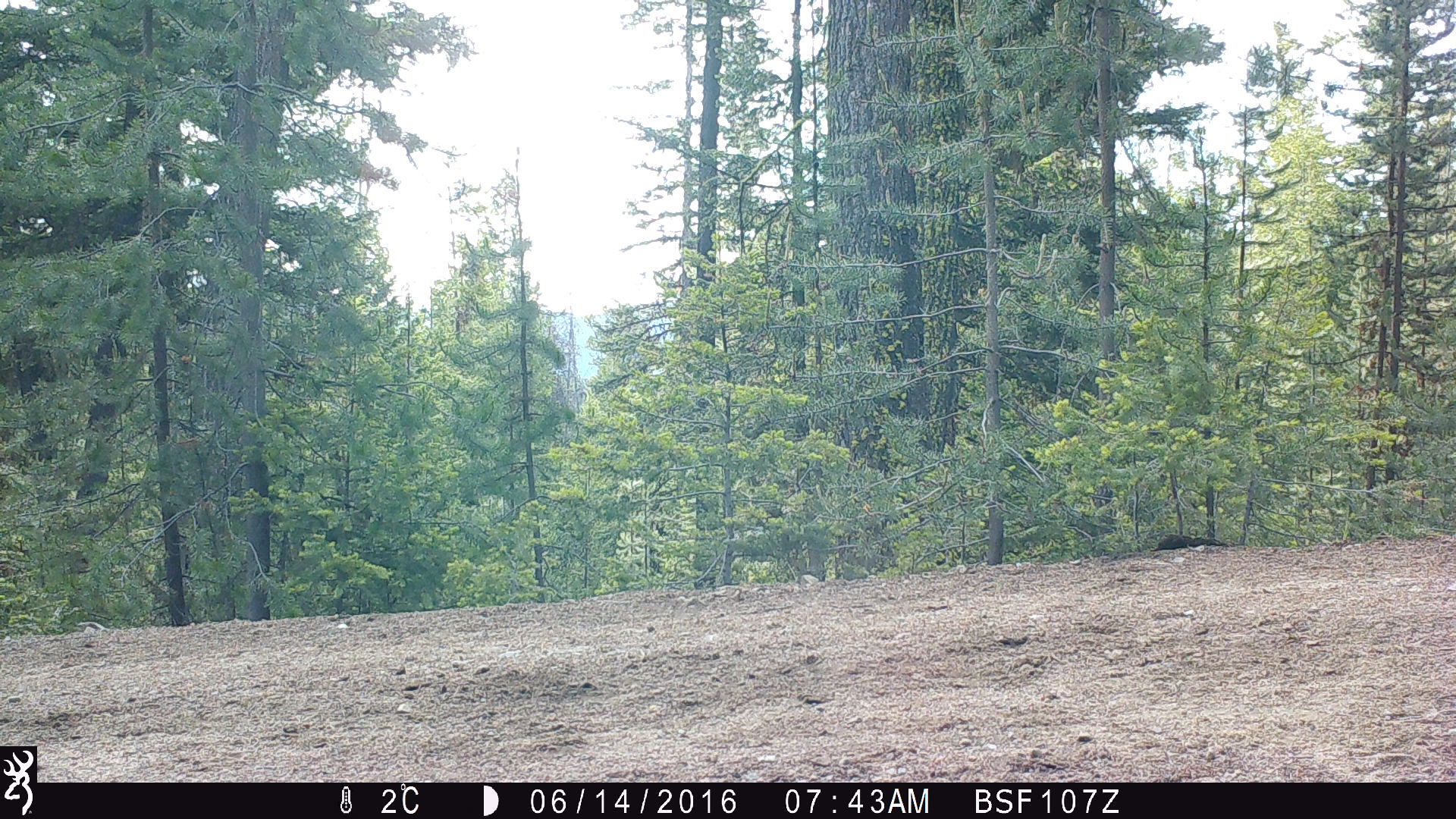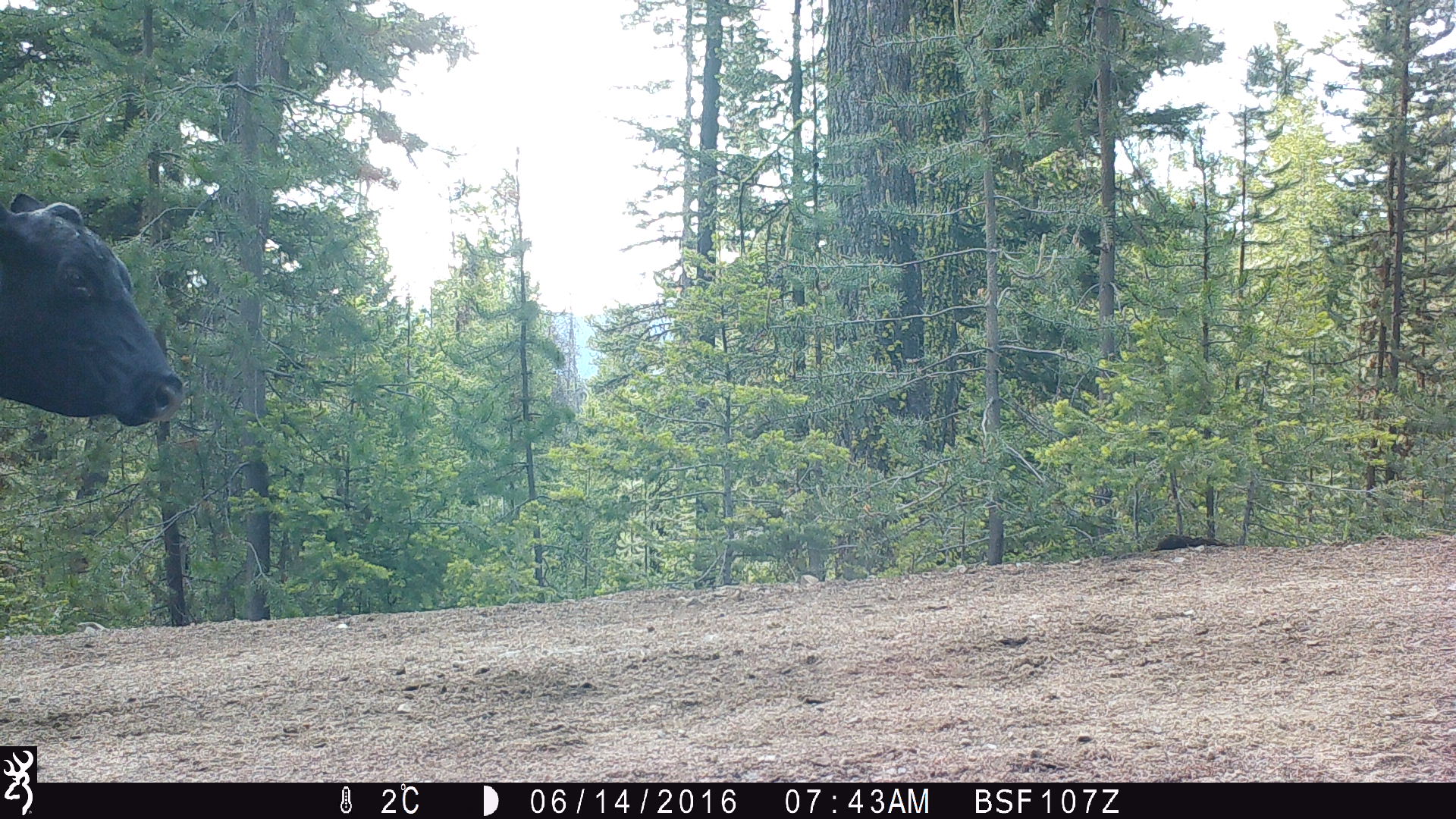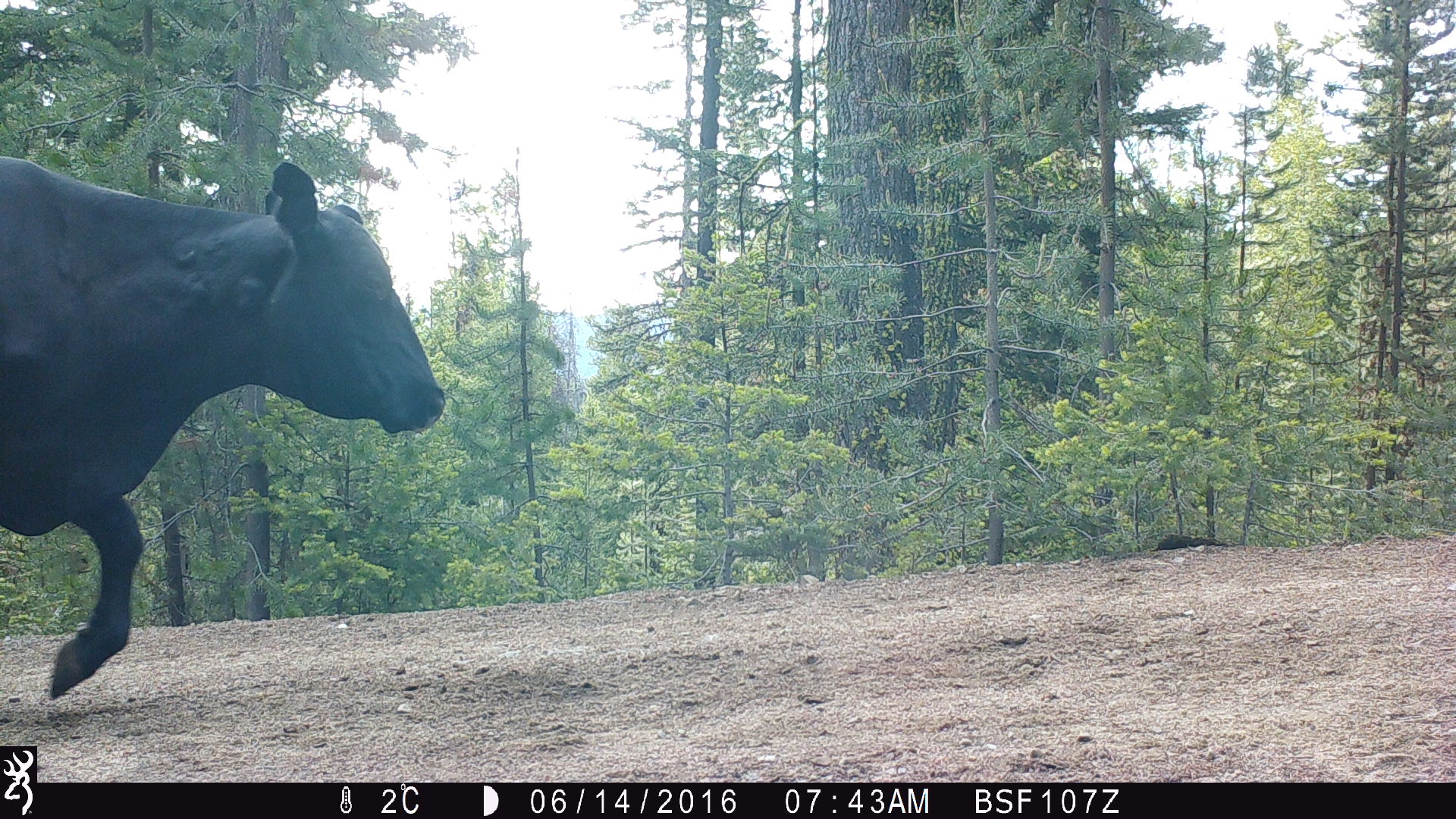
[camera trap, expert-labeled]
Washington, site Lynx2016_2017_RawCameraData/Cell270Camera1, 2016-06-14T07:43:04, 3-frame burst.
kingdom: Animalia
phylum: Chordata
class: Mammalia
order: Artiodactyla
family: Bovidae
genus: Bos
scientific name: Bos taurus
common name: domestic cattle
Domestic cattle (Bos taurus). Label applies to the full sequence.